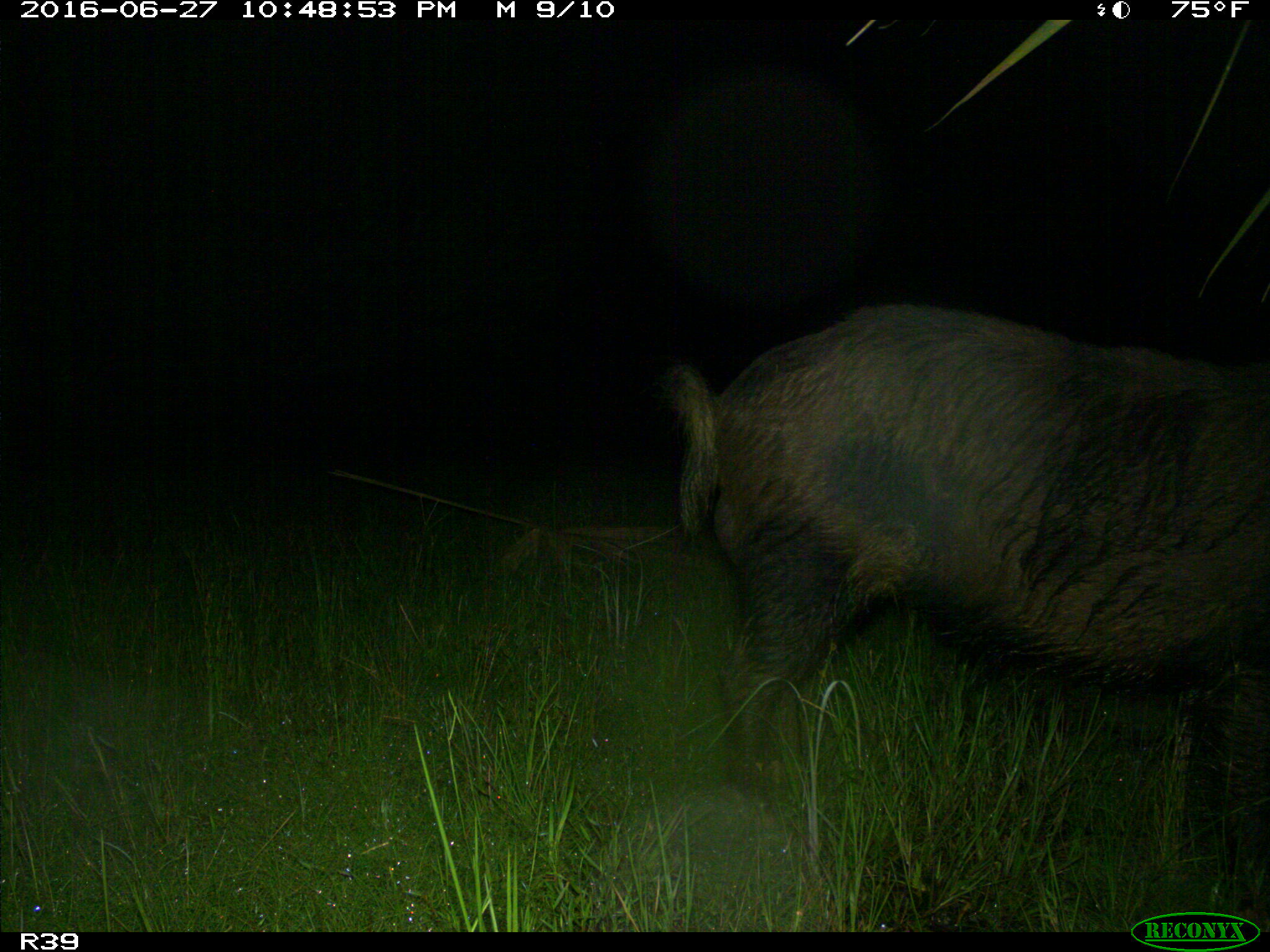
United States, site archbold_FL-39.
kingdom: Animalia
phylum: Chordata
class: Mammalia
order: Artiodactyla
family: Suidae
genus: Sus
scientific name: Sus scrofa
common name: wild boar